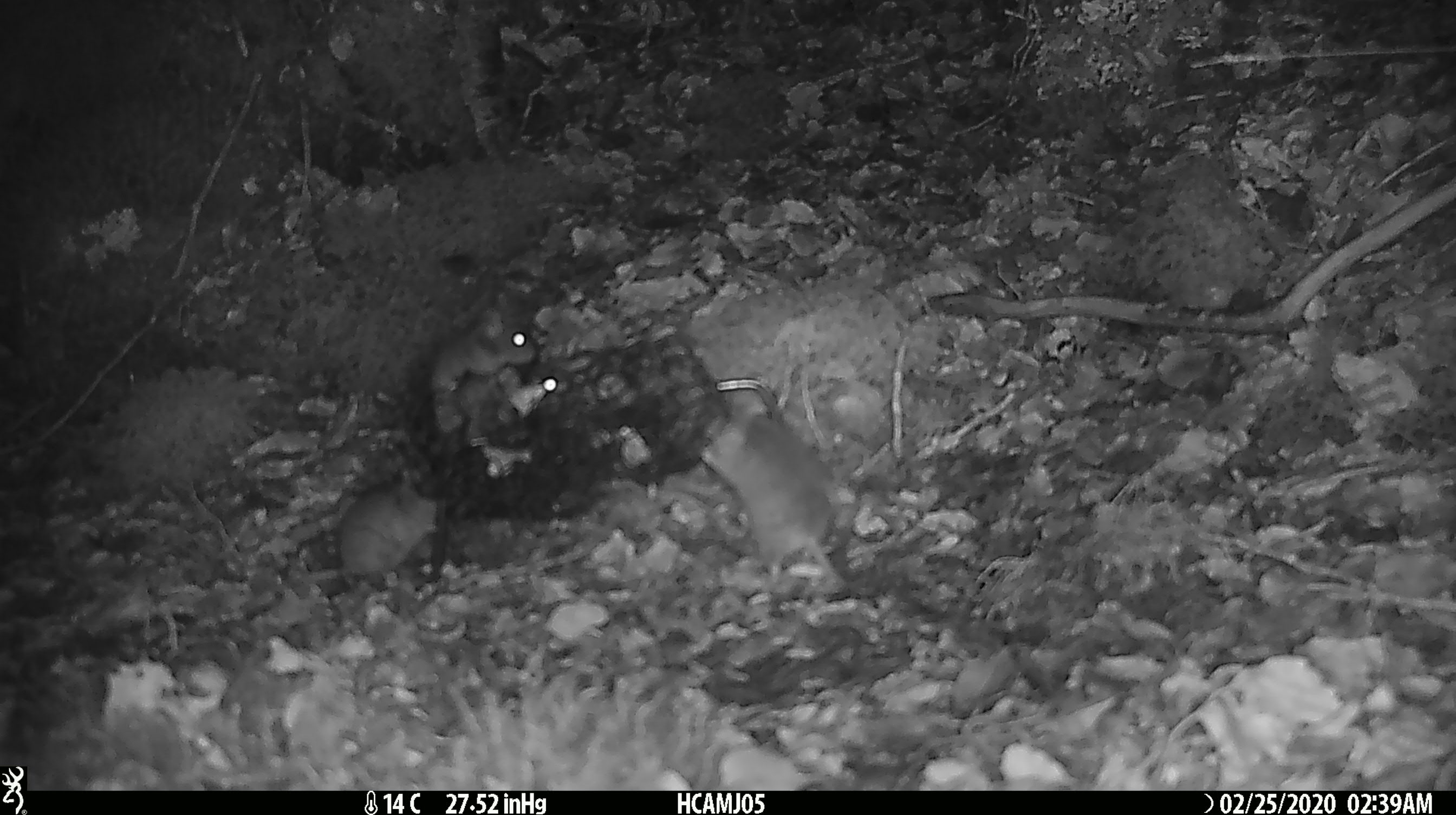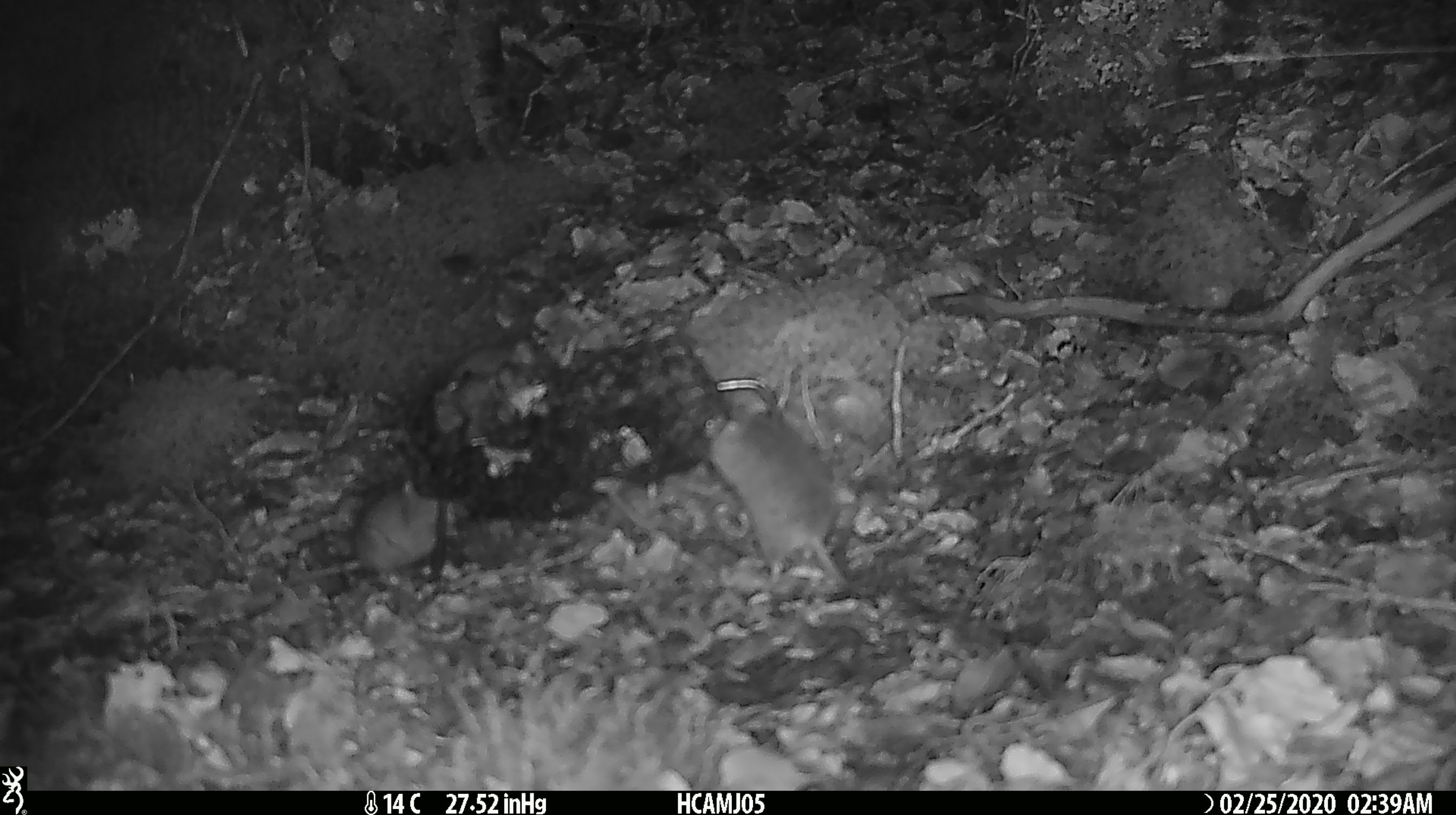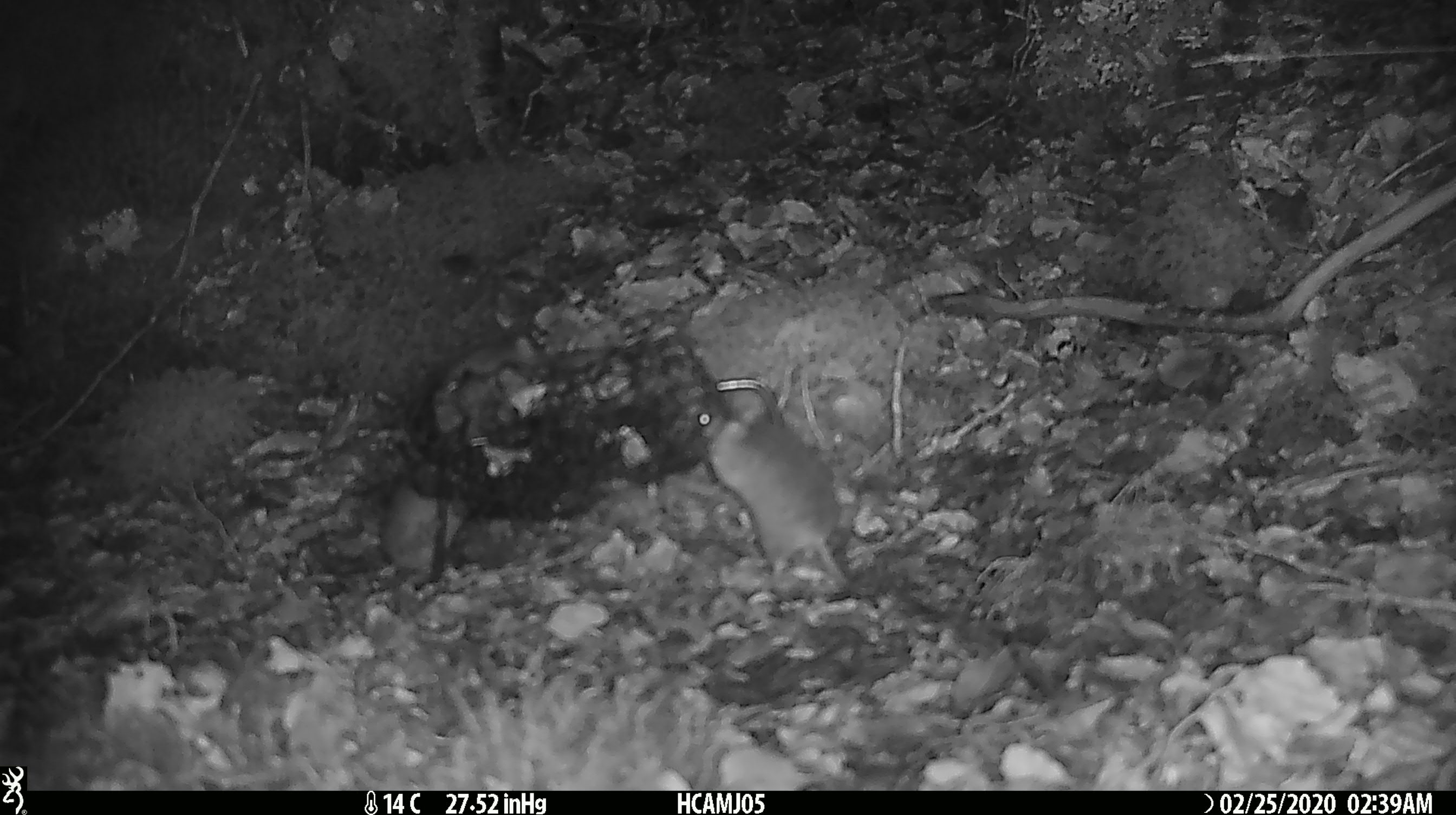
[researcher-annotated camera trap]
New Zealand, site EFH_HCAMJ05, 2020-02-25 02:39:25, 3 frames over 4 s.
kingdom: Animalia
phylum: Chordata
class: Mammalia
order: Rodentia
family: Muridae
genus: Mus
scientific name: Mus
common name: mouse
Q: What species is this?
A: Mouse (Mus).